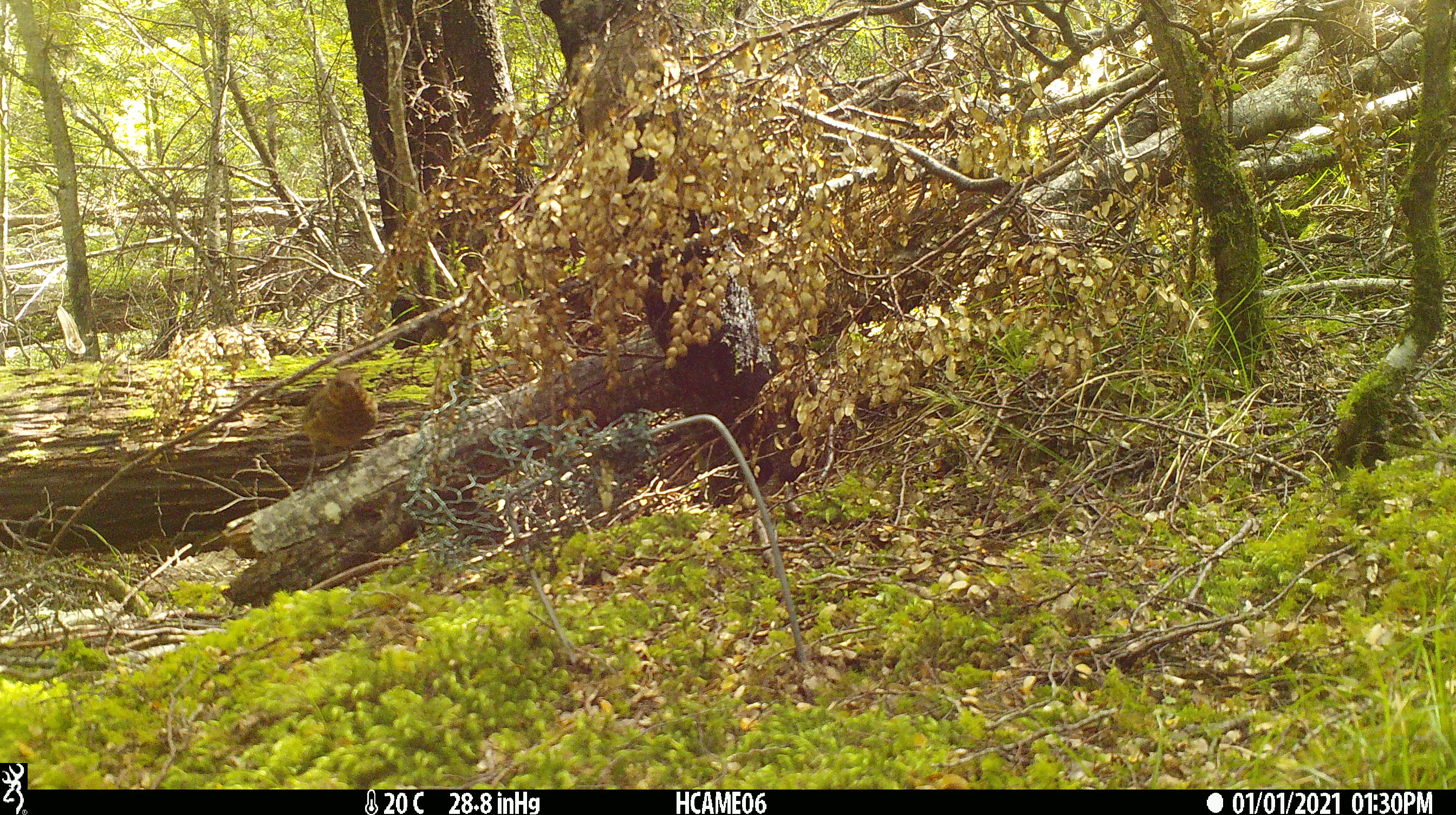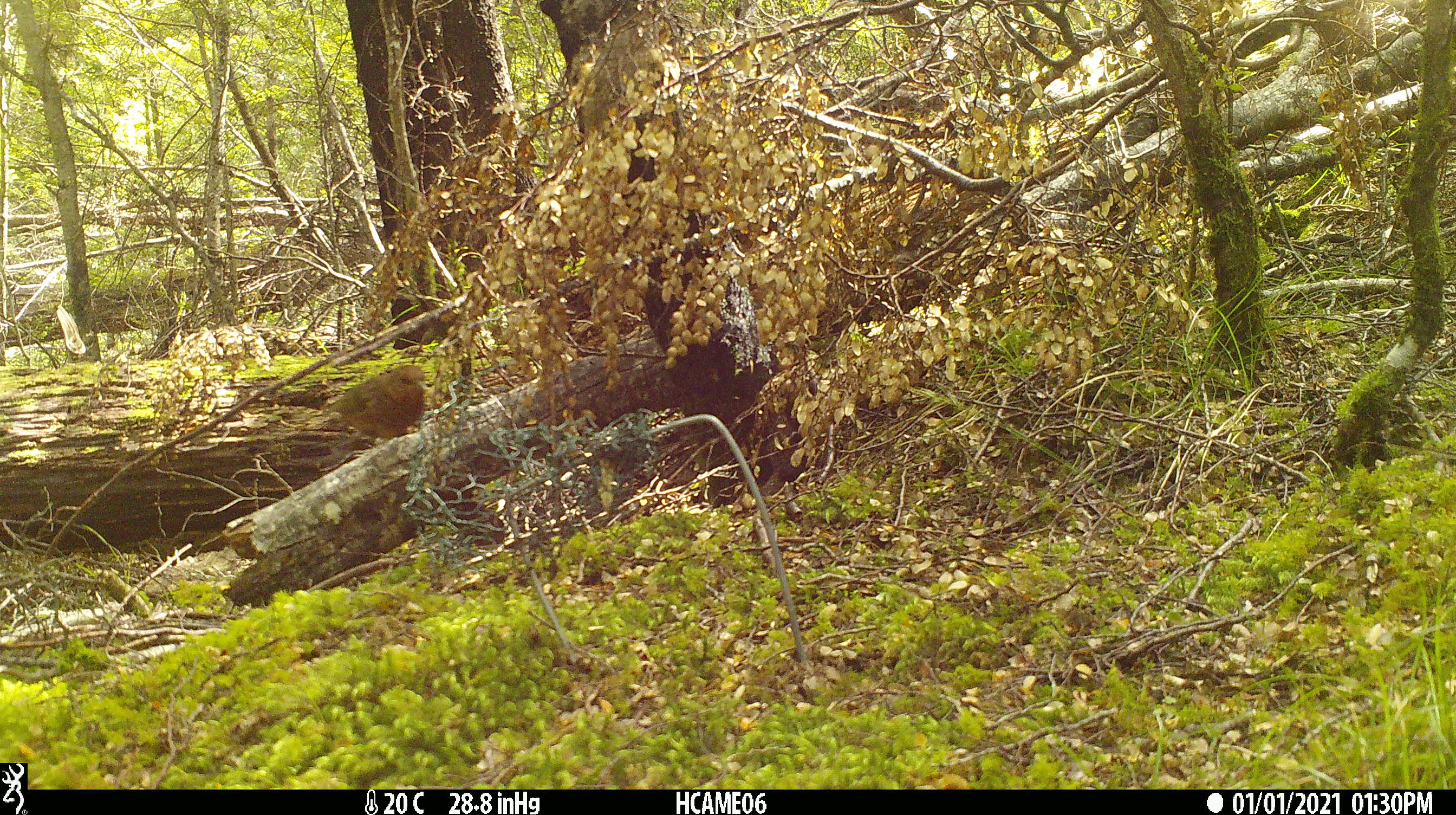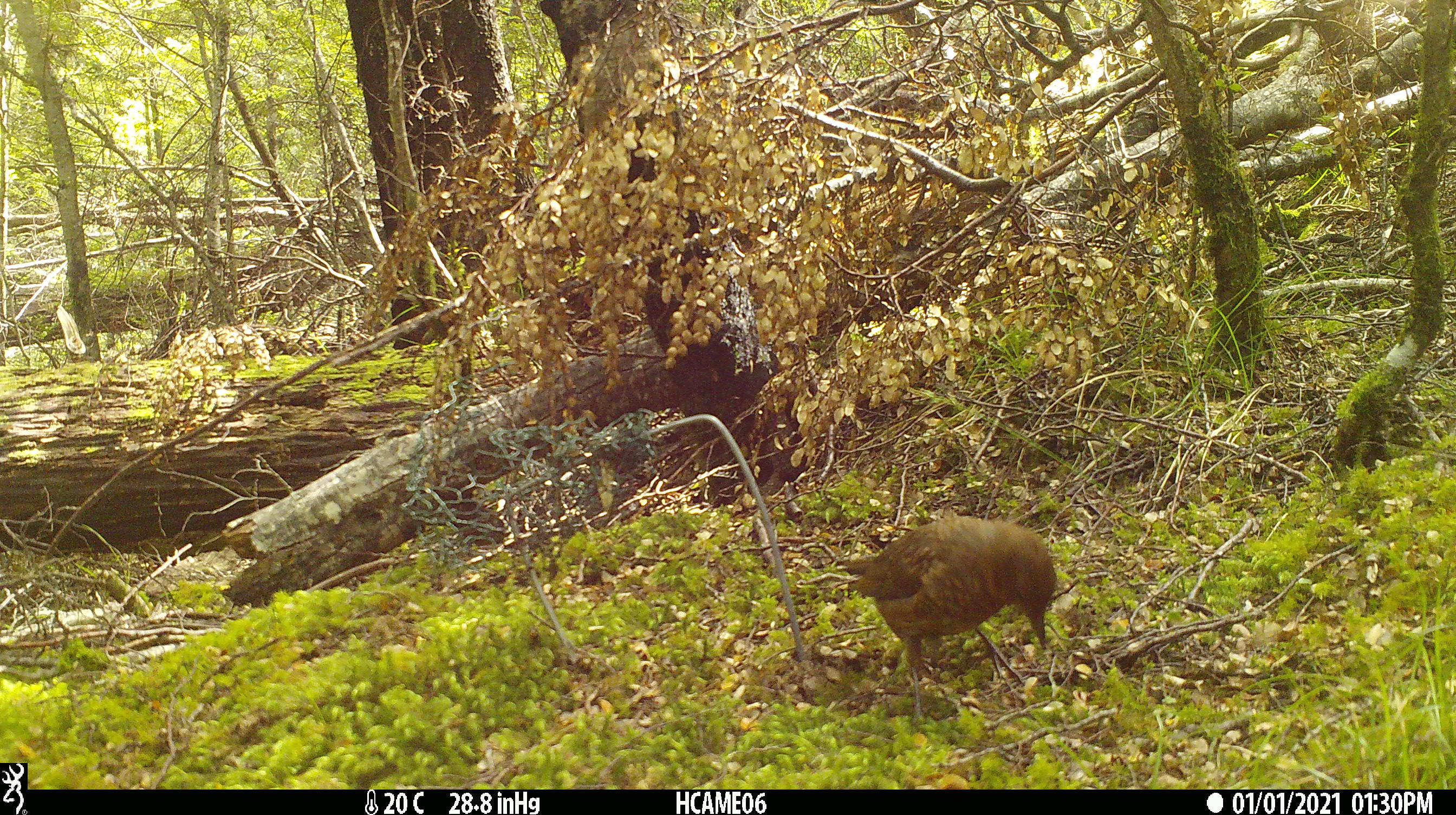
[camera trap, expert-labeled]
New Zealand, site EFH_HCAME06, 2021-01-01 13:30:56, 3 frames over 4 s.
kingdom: Animalia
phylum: Chordata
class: Aves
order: Passeriformes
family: Turdidae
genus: Turdus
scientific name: Turdus merula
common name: eurasian blackbird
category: blackbird